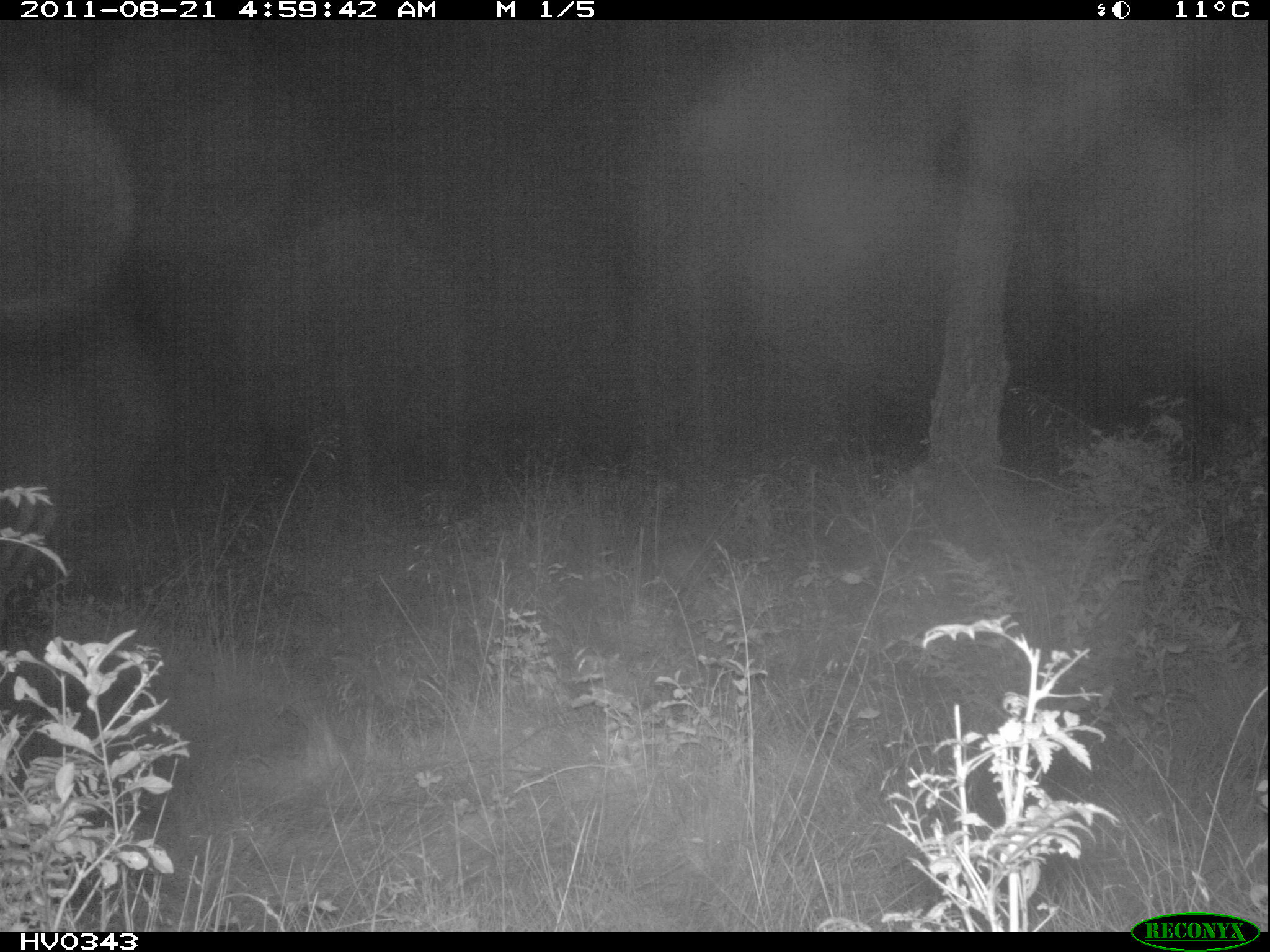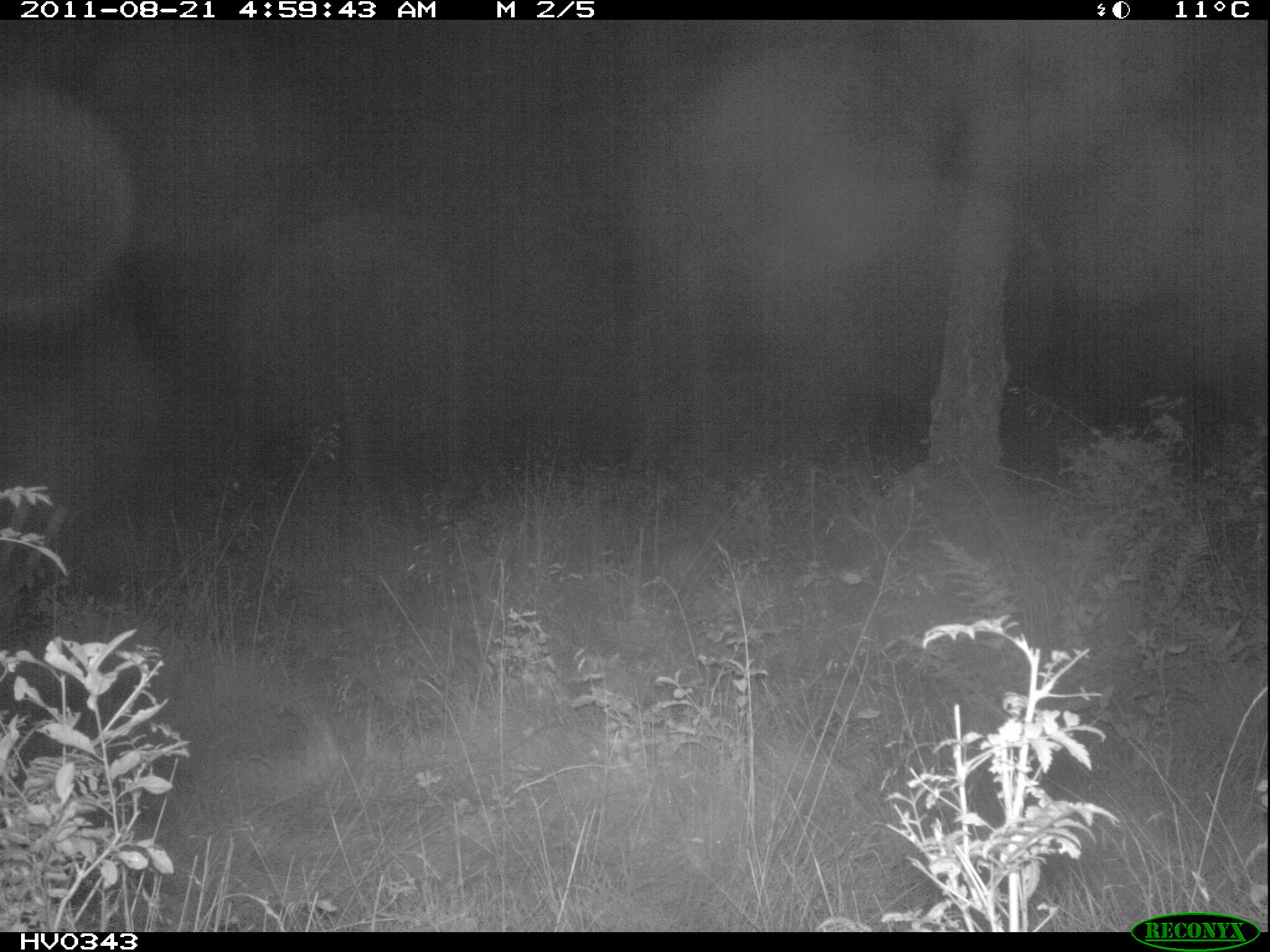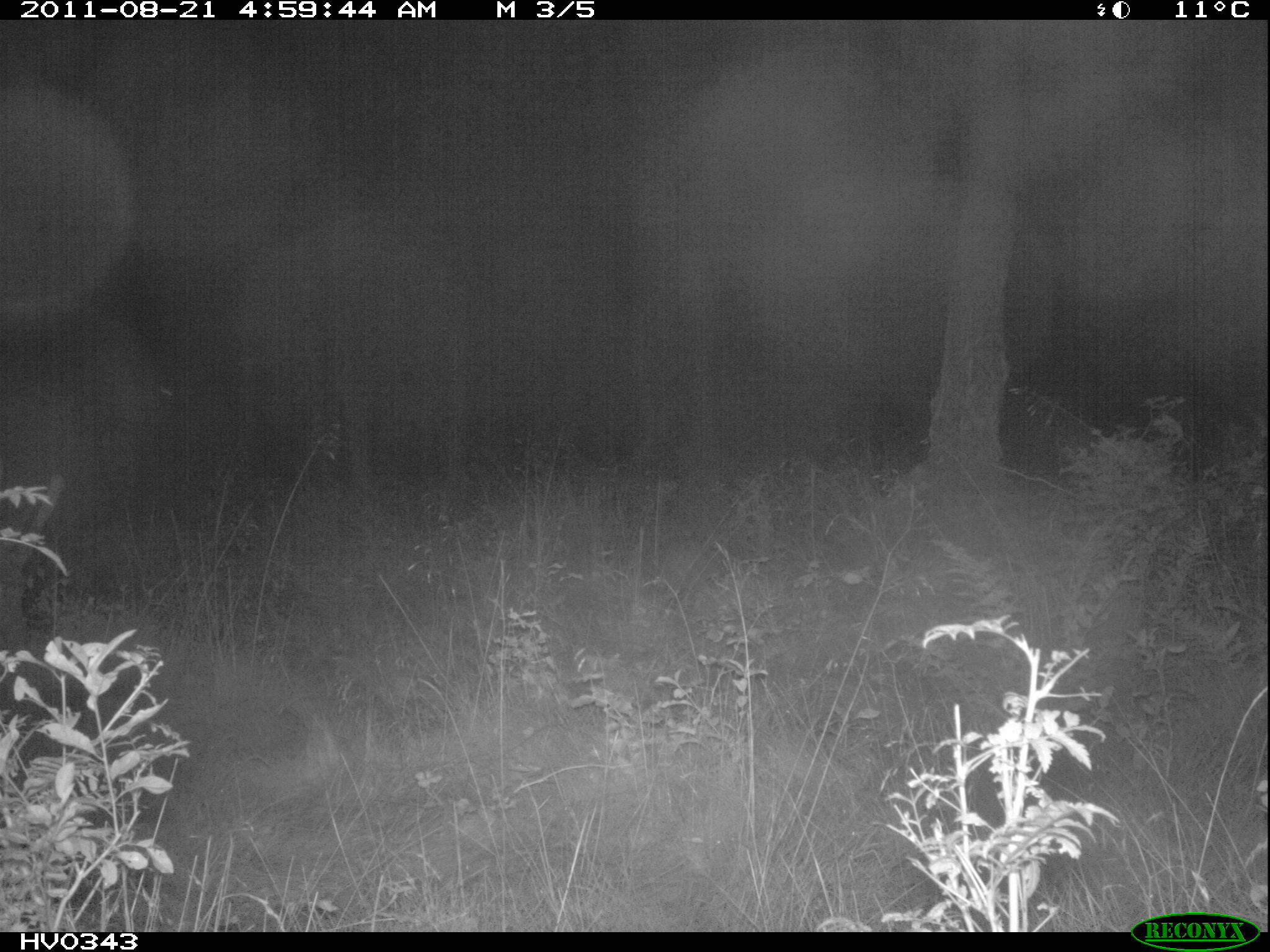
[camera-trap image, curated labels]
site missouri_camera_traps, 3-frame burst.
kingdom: Animalia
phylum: Chordata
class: Mammalia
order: Artiodactyla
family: Cervidae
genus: Cervus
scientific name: Cervus elaphus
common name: red deer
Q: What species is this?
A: Red deer (Cervus elaphus).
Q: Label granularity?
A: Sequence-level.